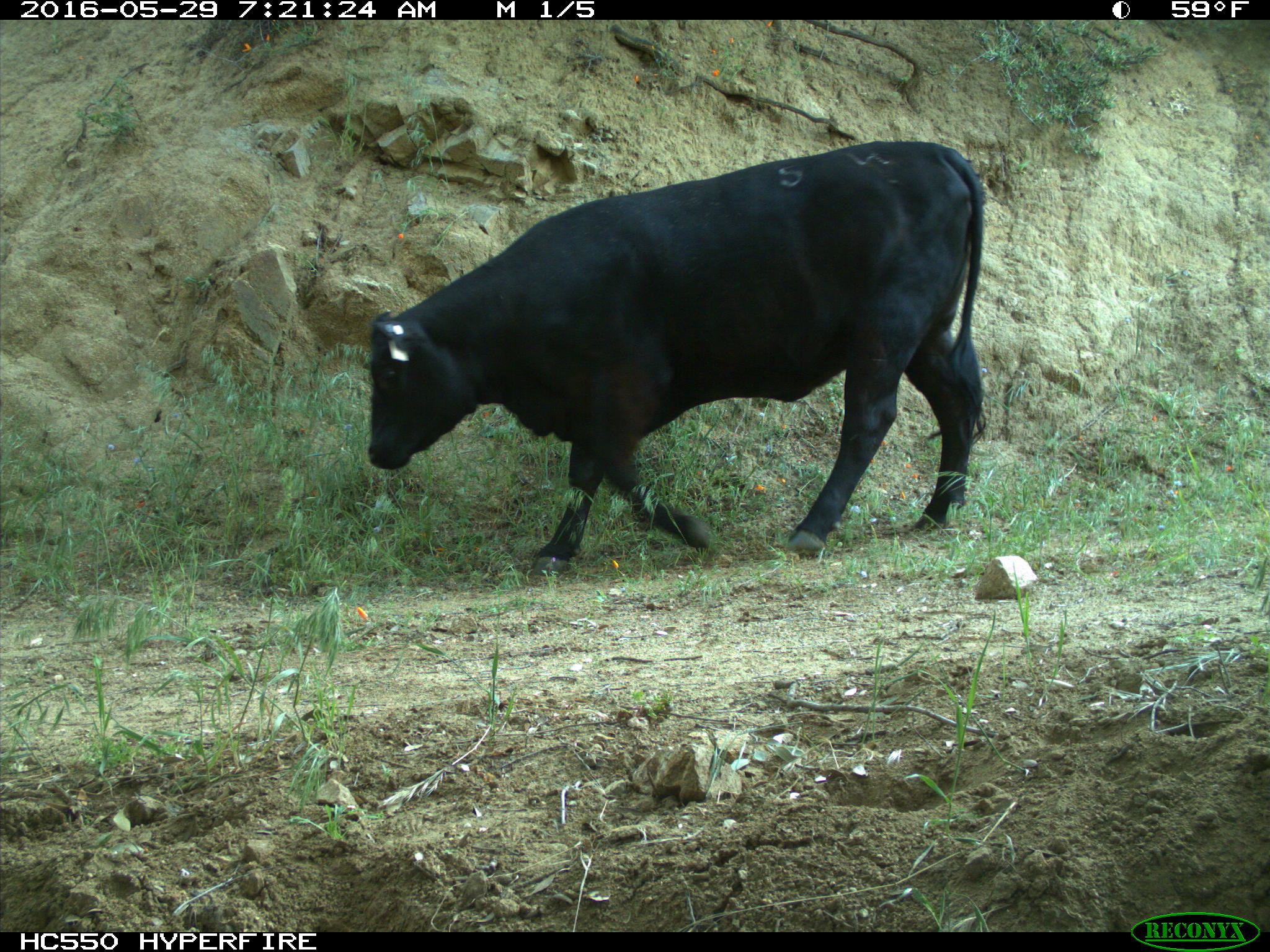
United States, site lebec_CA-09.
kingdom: Animalia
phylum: Chordata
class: Mammalia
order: Artiodactyla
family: Bovidae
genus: Bos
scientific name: Bos taurus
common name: domestic cow